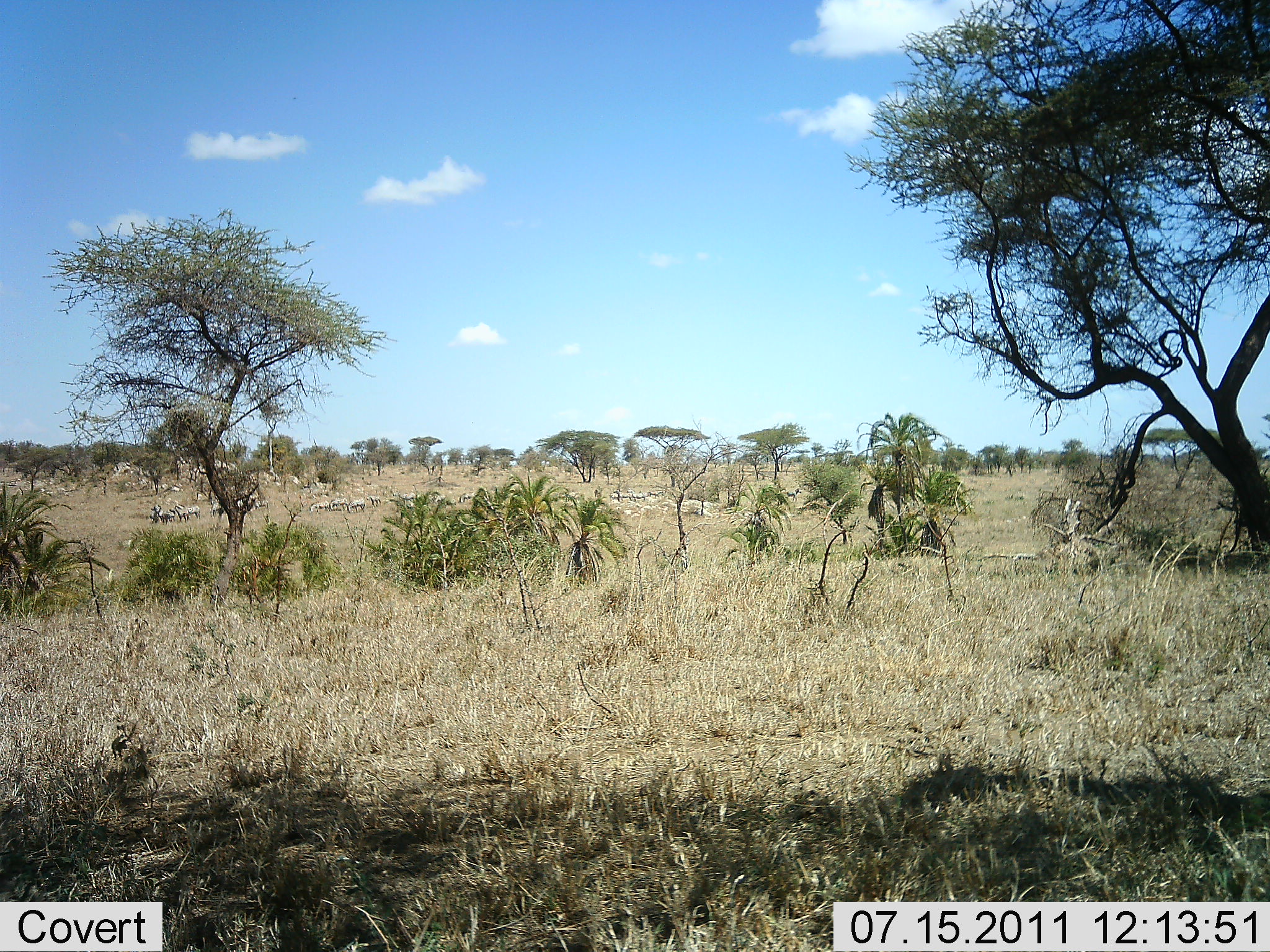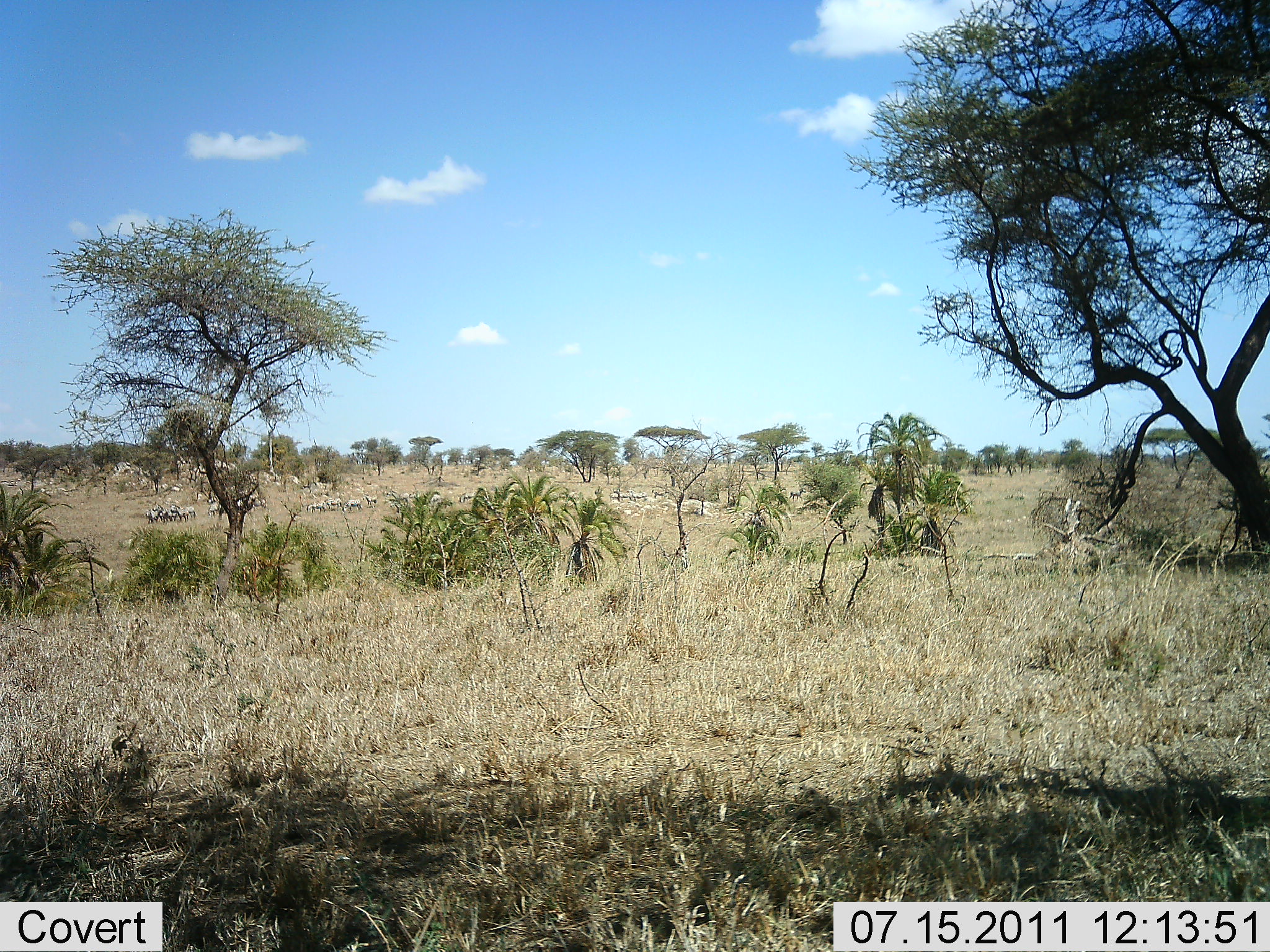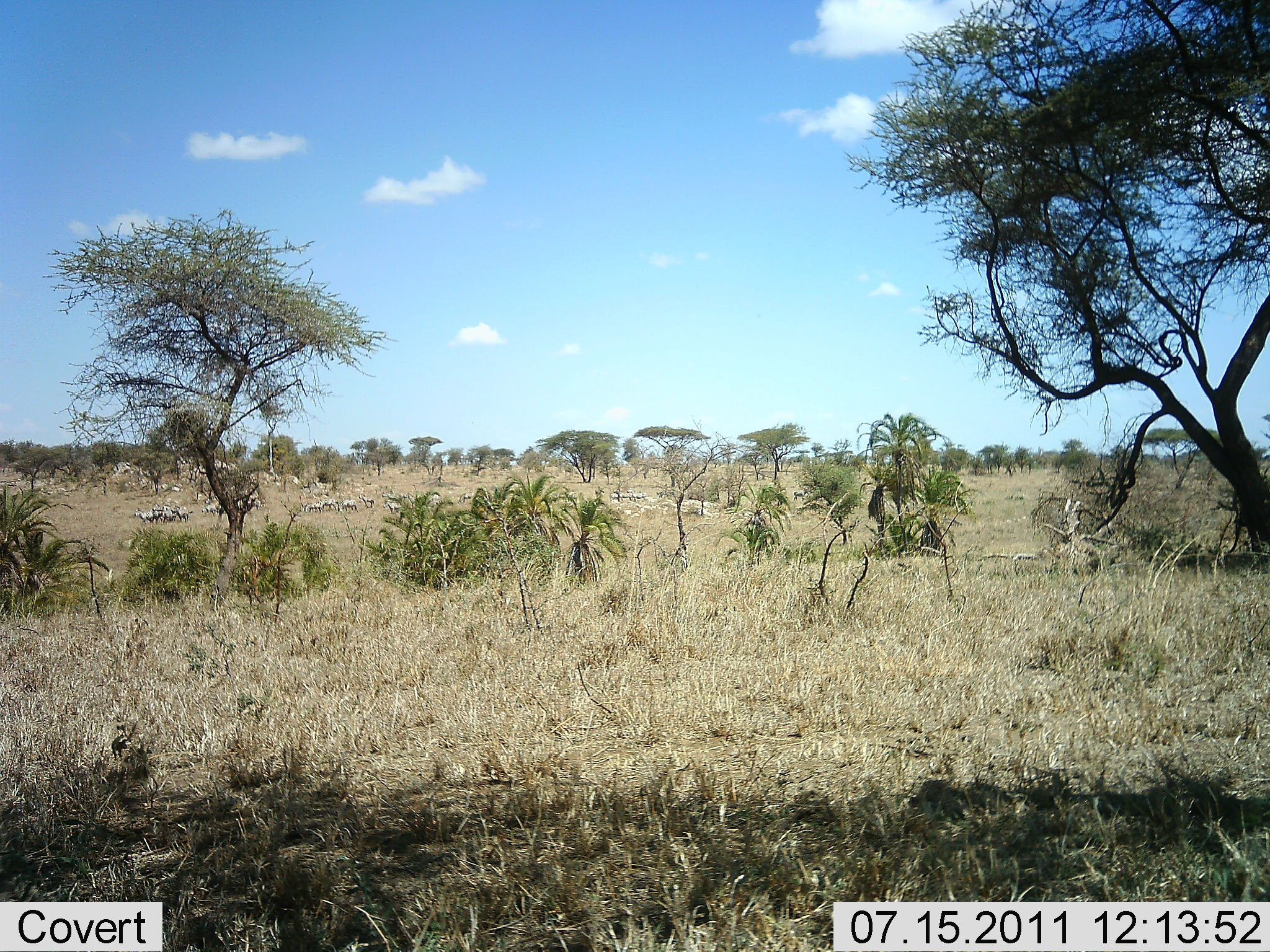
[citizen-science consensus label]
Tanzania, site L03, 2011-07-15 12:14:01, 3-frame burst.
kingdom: Animalia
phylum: Chordata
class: Mammalia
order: Perissodactyla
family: Equidae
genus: Equus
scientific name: Equus quagga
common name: plains zebra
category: zebra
Zebra (plains zebra) (Equus quagga), count 11-50. Behavior (volunteer vote fractions): standing 21%, resting 0%, moving 86%, interacting 0%. Young present (vote fraction): 0%. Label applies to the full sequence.